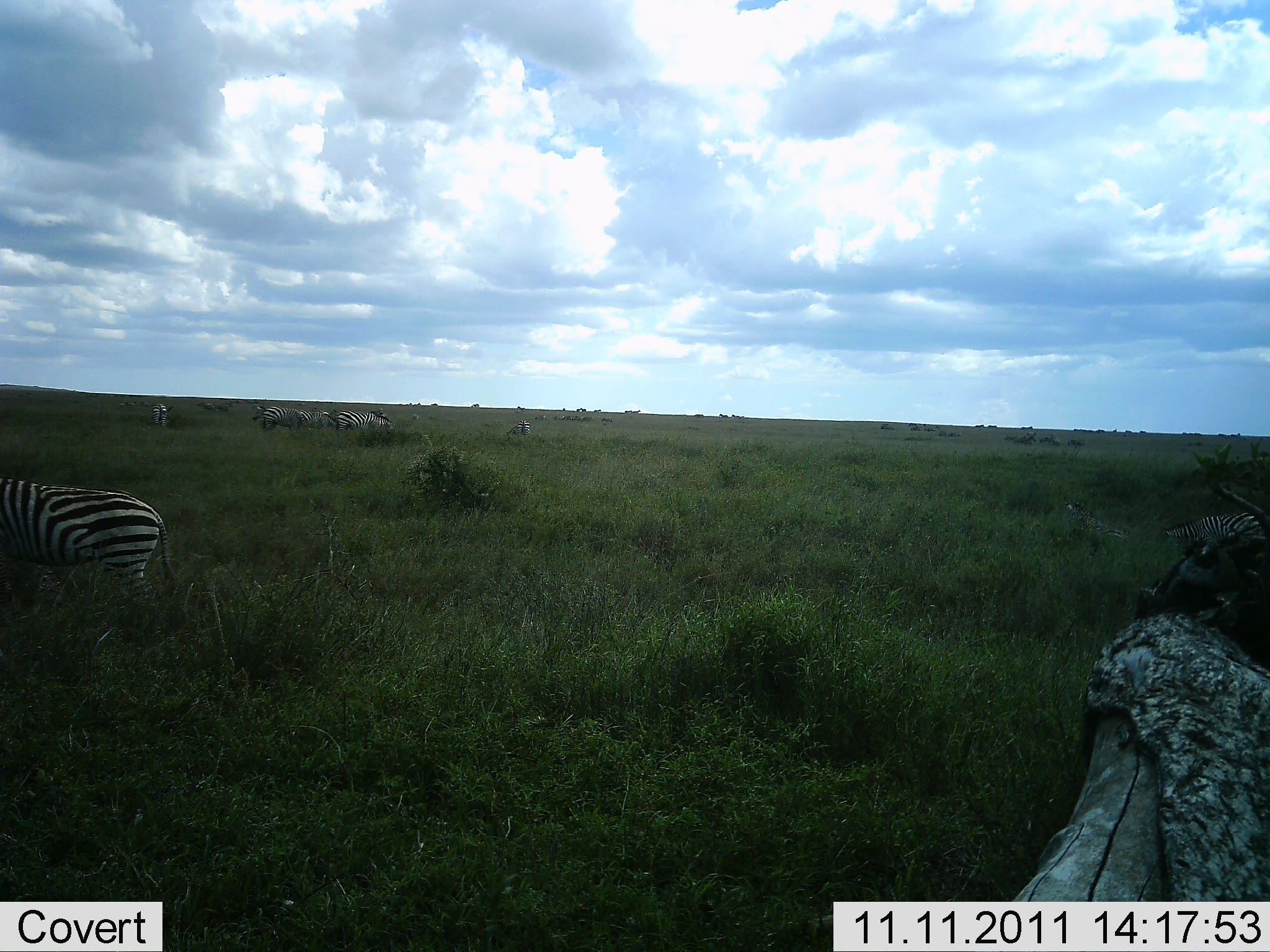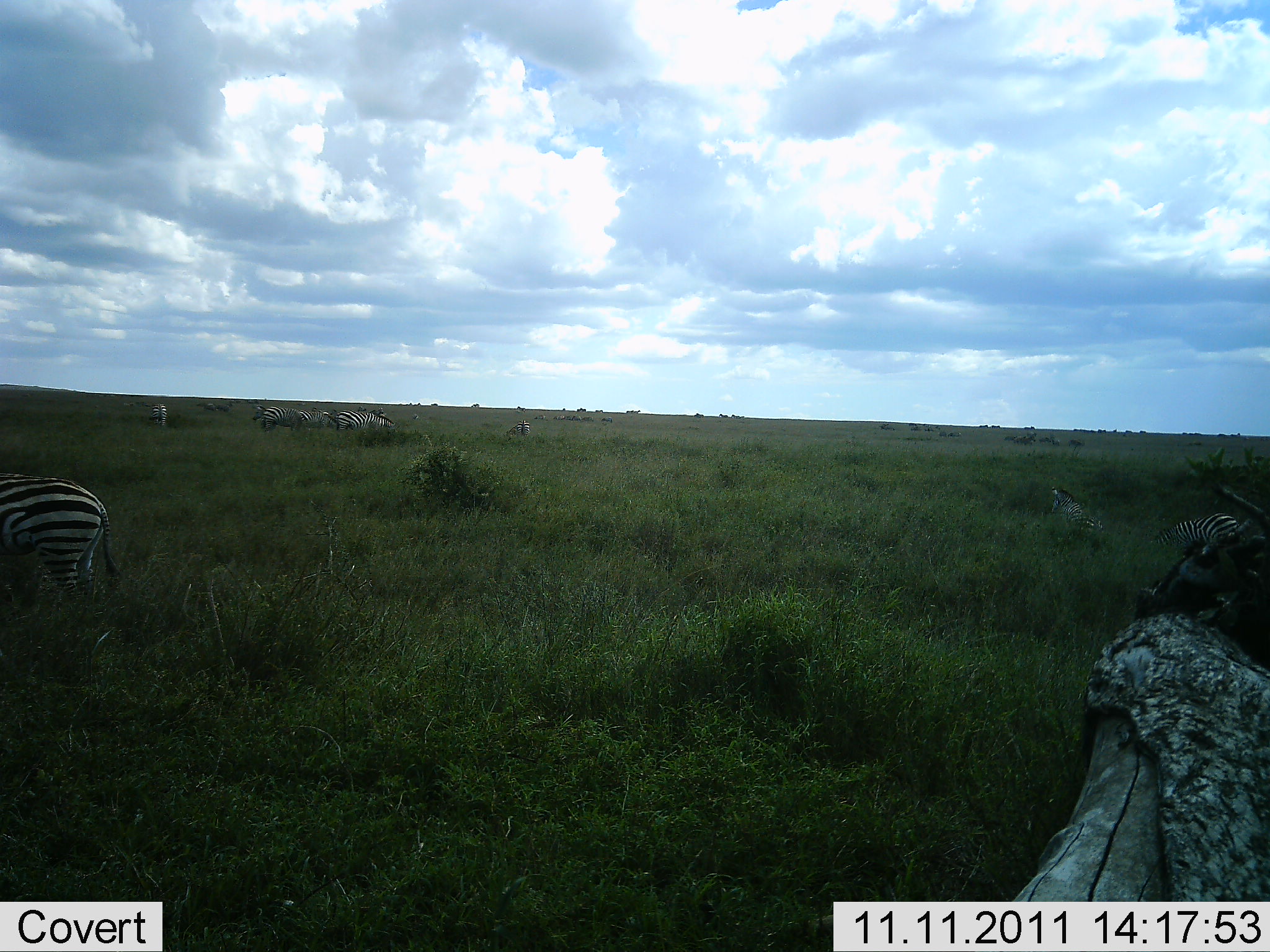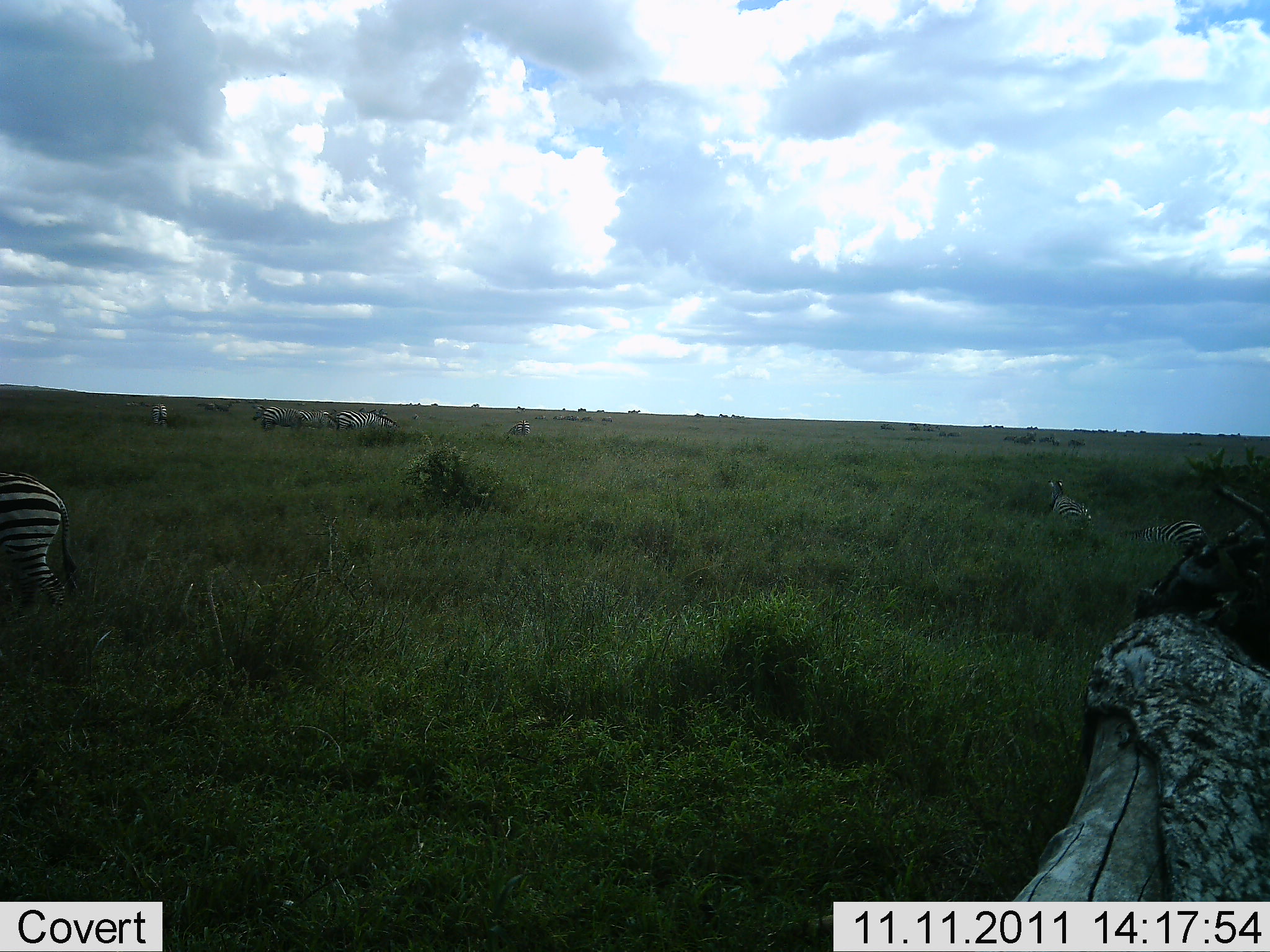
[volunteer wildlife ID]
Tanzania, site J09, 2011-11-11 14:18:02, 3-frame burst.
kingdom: Animalia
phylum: Chordata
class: Mammalia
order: Perissodactyla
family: Equidae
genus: Equus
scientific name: Equus quagga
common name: plains zebra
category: zebra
Zebra (plains zebra) (Equus quagga), count 8. Behavior (volunteer vote fractions): standing 71%, resting 7%, moving 64%, interacting 0%. Young present (vote fraction): 0%. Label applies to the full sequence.